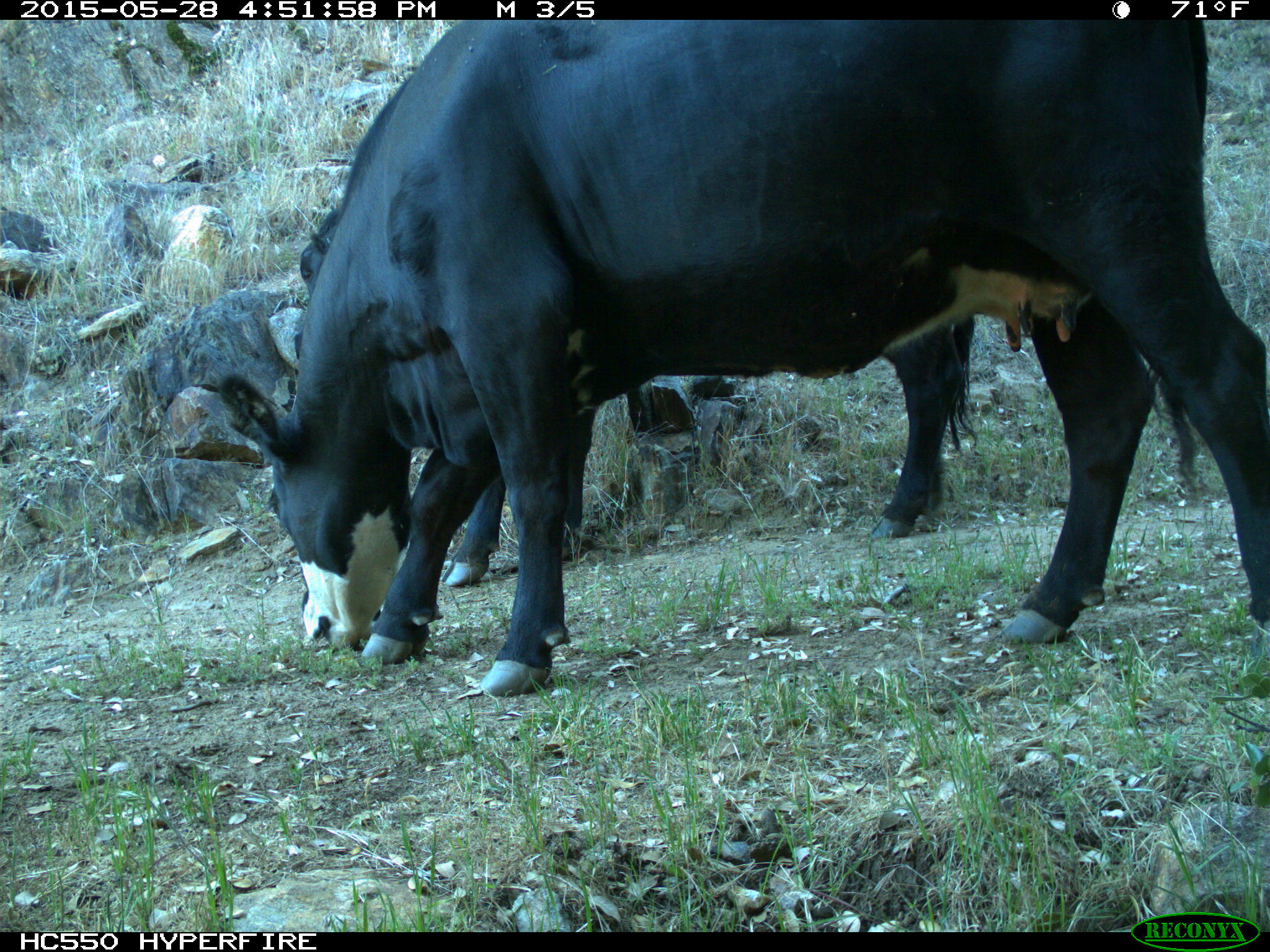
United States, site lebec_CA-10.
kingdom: Animalia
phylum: Chordata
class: Mammalia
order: Artiodactyla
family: Bovidae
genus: Bos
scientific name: Bos taurus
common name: domestic cow